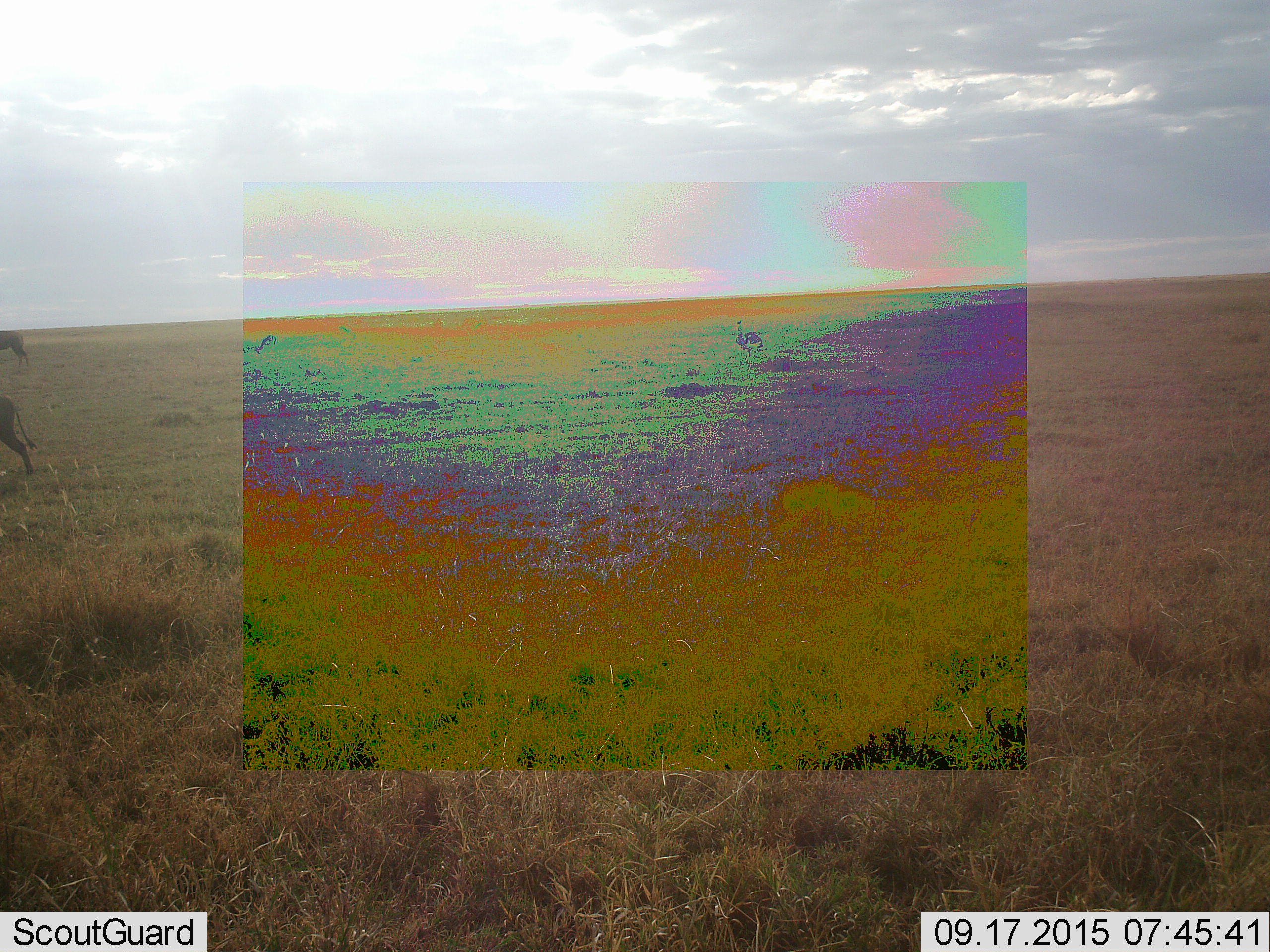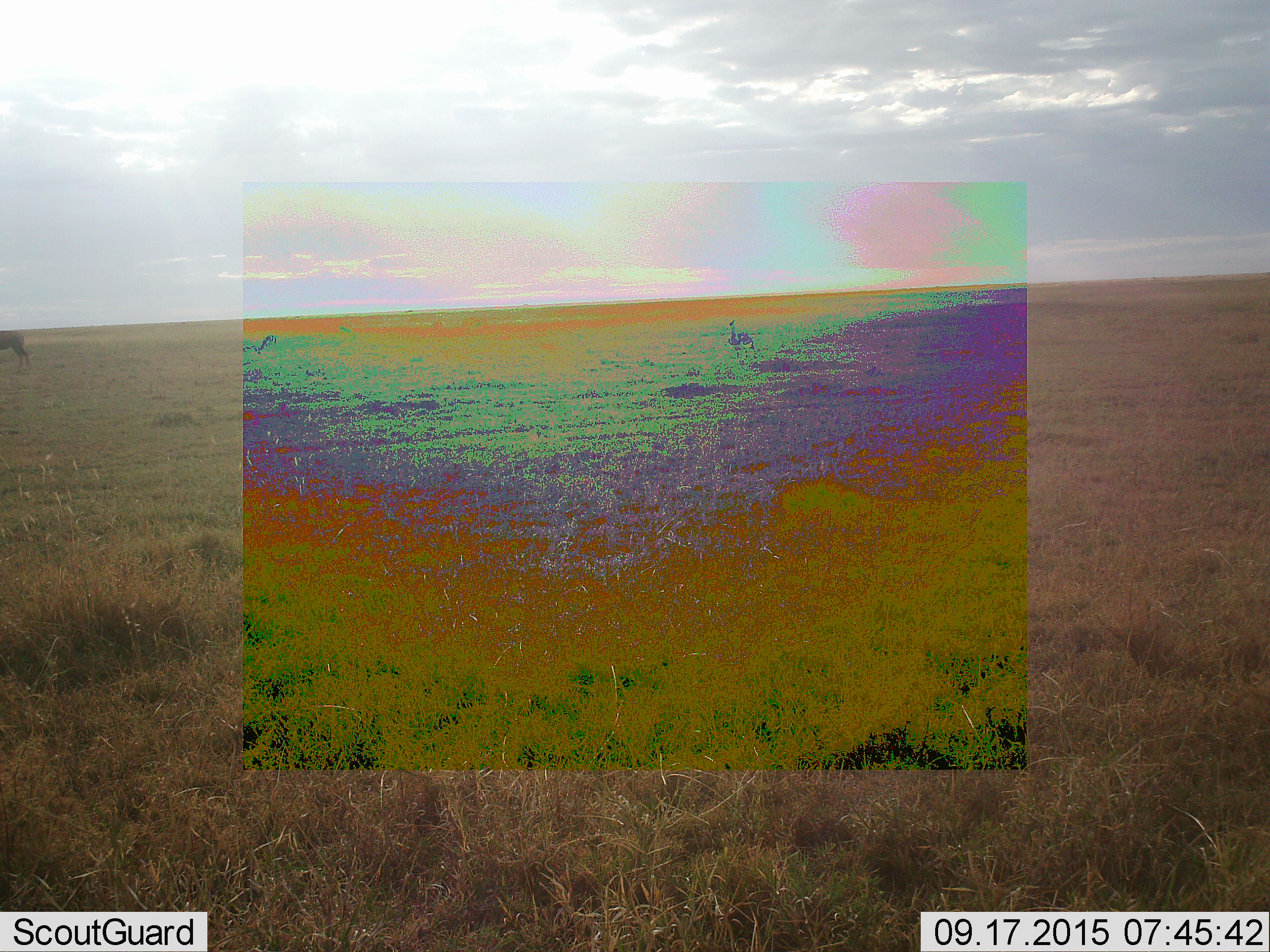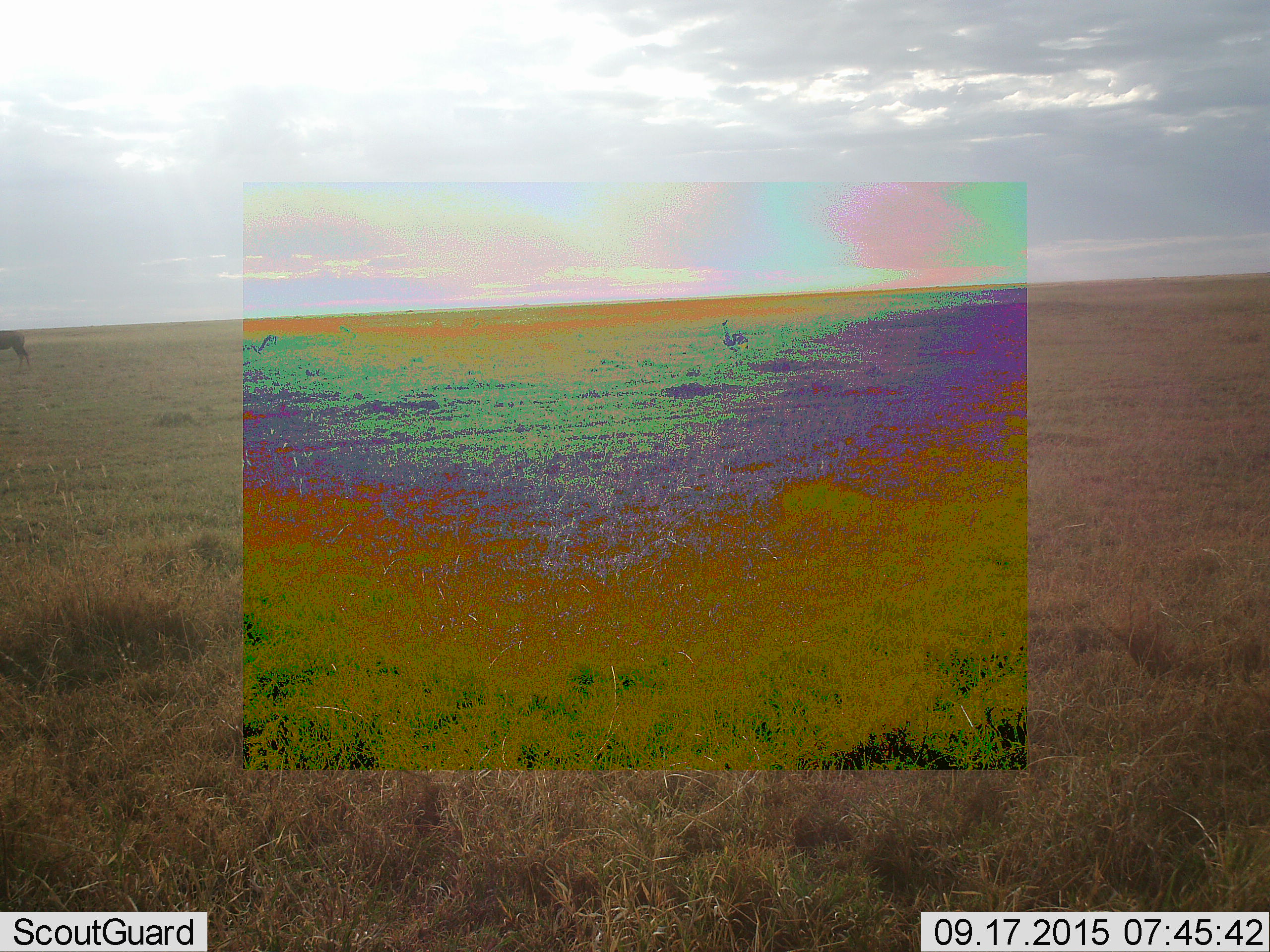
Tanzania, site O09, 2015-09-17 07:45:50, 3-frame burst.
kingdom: Animalia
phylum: Chordata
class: Aves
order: Struthioniformes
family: Struthionidae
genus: Struthio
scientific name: Struthio camelus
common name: ostrich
Ostrich (Struthio camelus), count 1. Behavior (volunteer vote fractions): standing 0%, resting 0%, moving 100%, interacting 0%. Young present (vote fraction): 0%. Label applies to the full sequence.